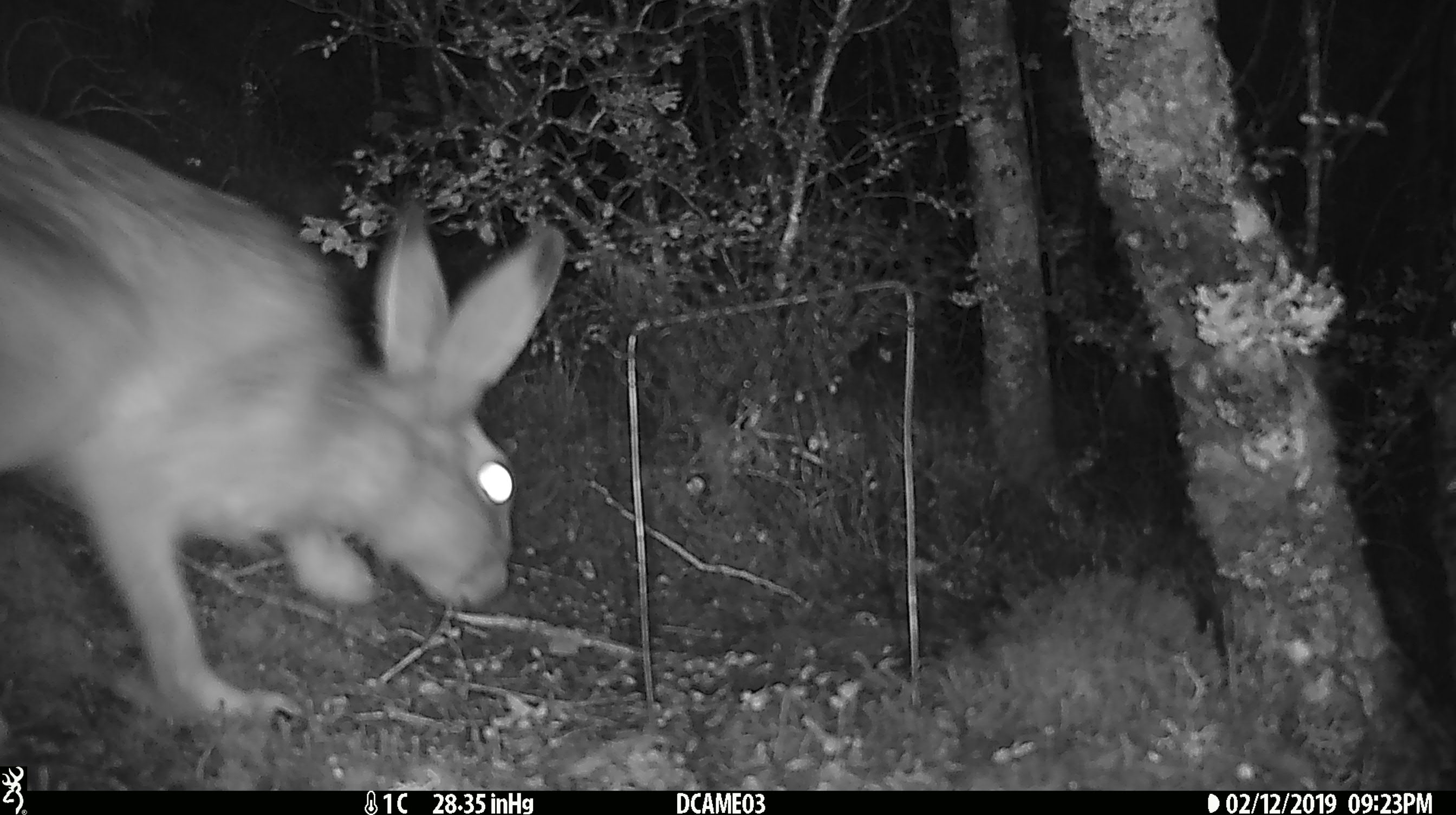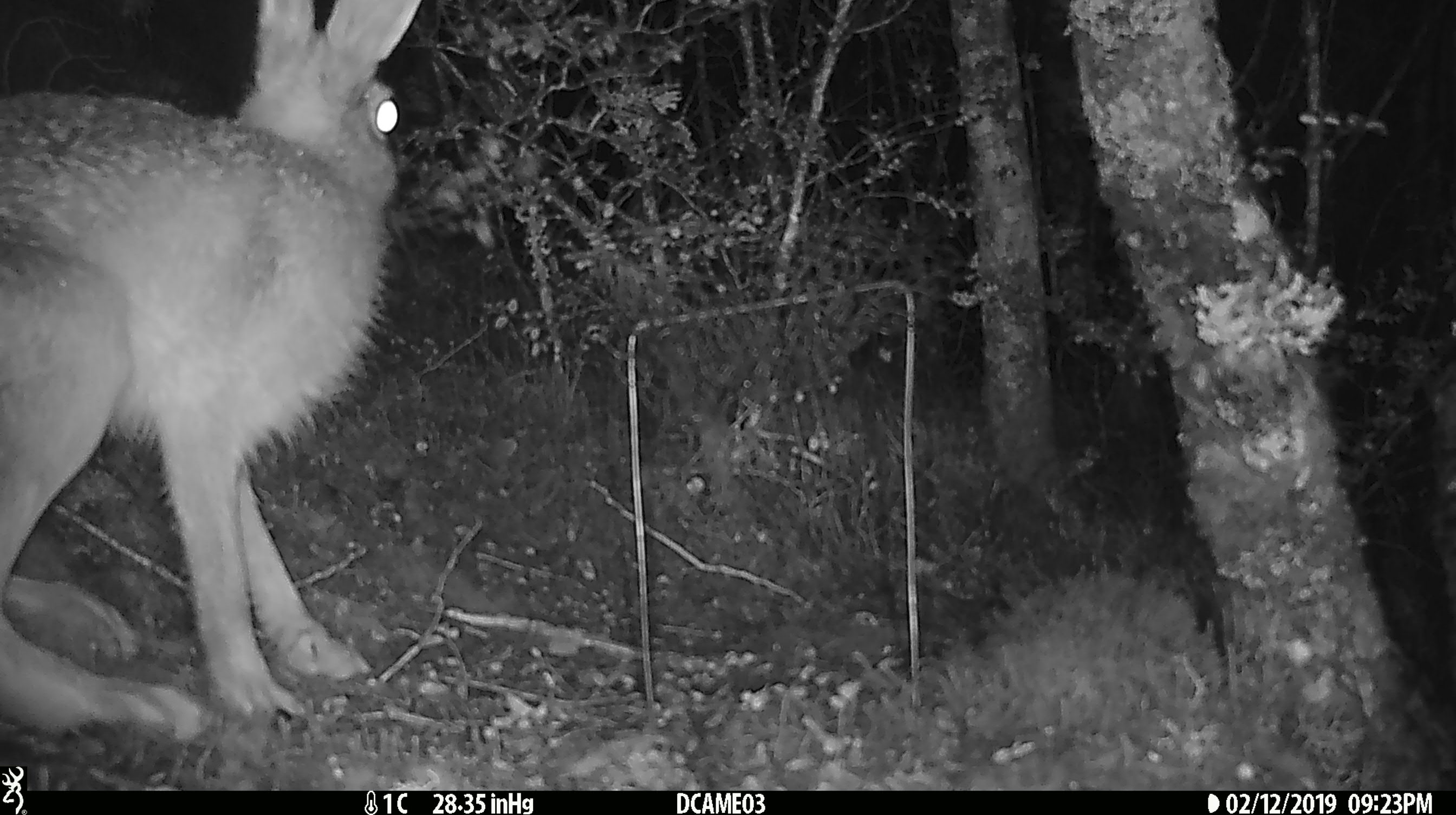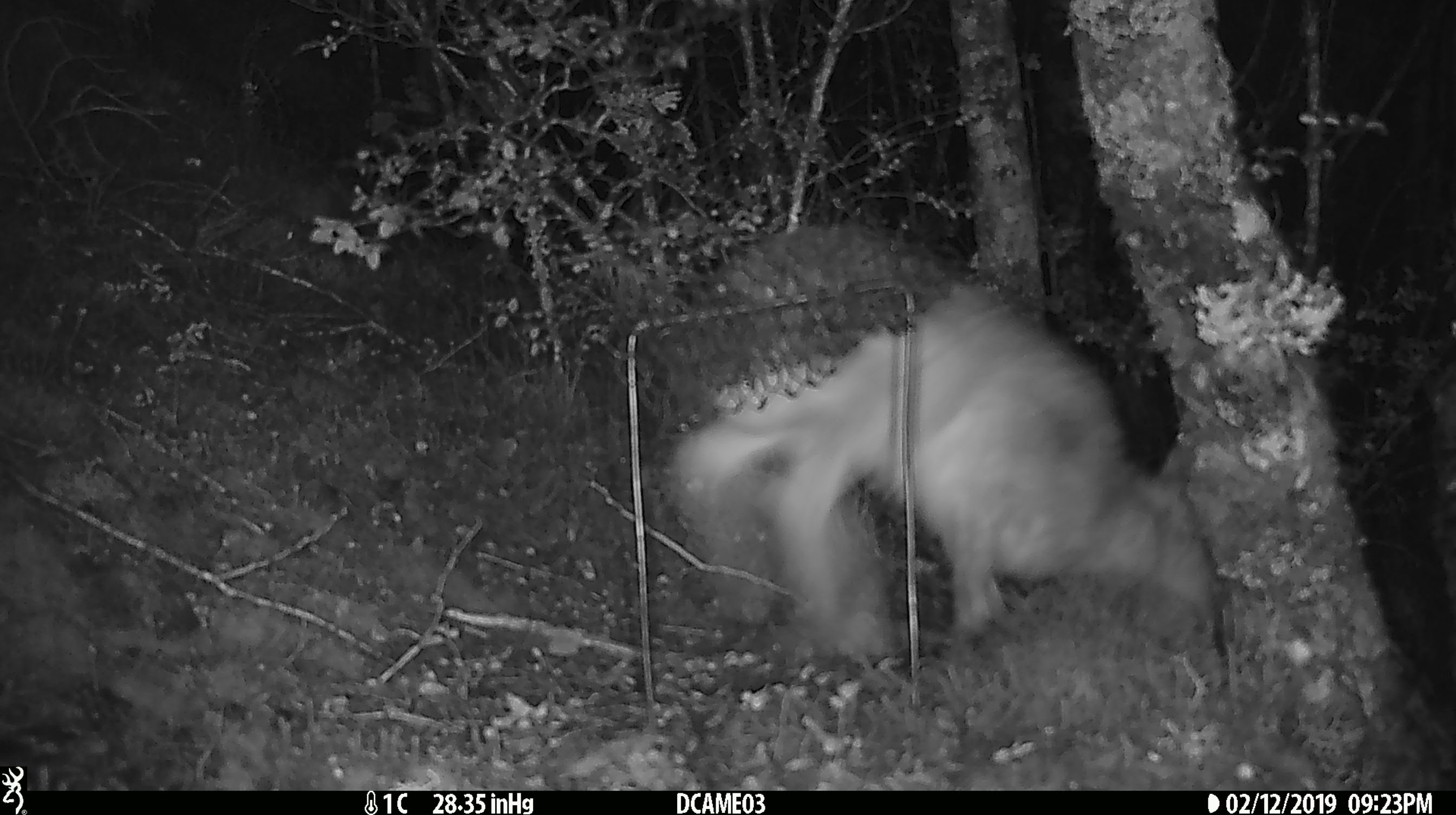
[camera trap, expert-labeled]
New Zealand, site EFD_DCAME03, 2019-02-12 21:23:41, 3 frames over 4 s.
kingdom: Animalia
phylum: Chordata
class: Mammalia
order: Lagomorpha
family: Leporidae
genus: Lepus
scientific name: Lepus europaeus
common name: brown hare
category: hare